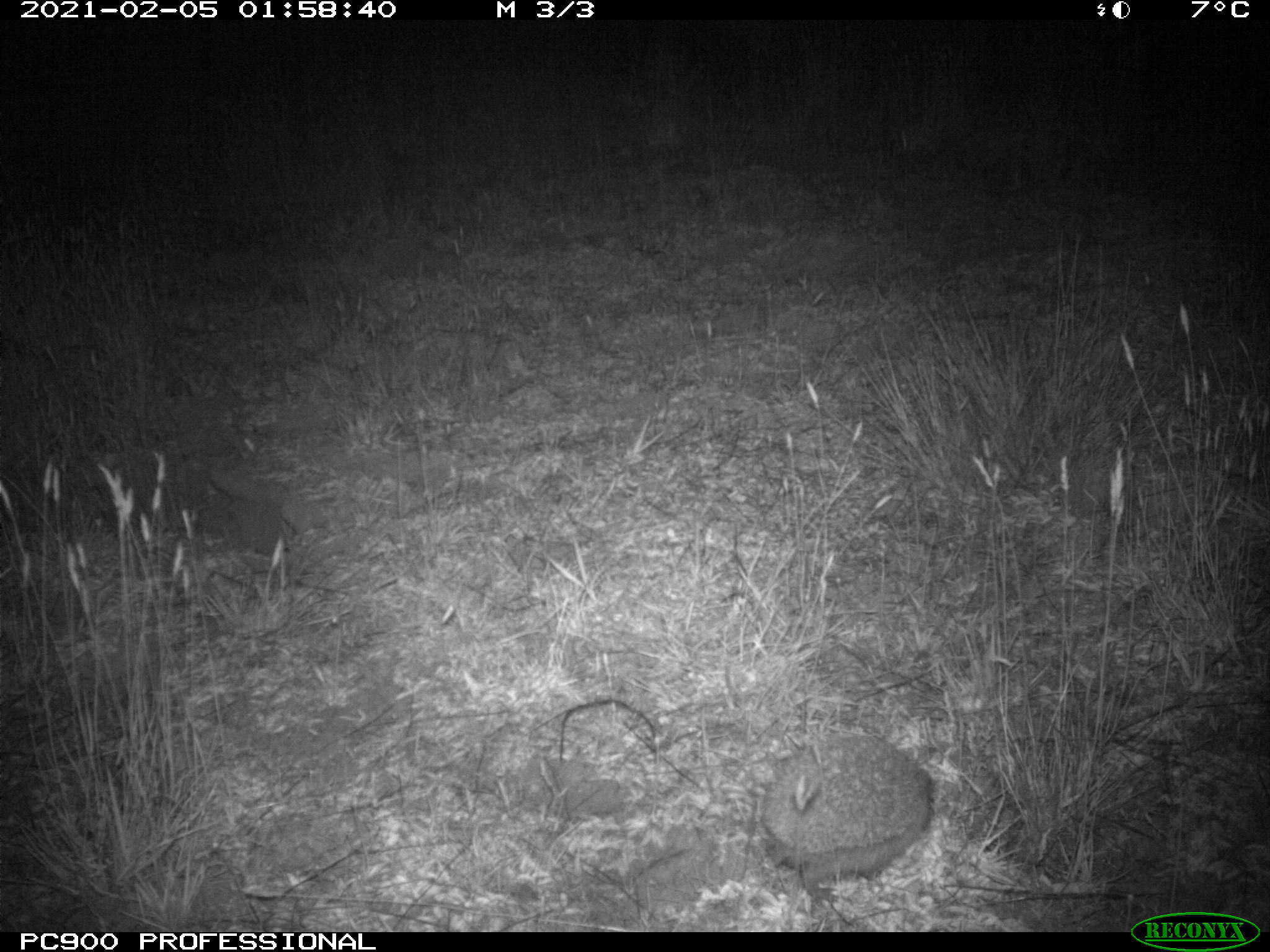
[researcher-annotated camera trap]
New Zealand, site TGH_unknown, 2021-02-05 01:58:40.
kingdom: Animalia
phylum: Chordata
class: Mammalia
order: Eulipotyphla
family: Erinaceidae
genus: Erinaceus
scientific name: Erinaceus europaeus europaeus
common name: european hedgehog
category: hedgehog